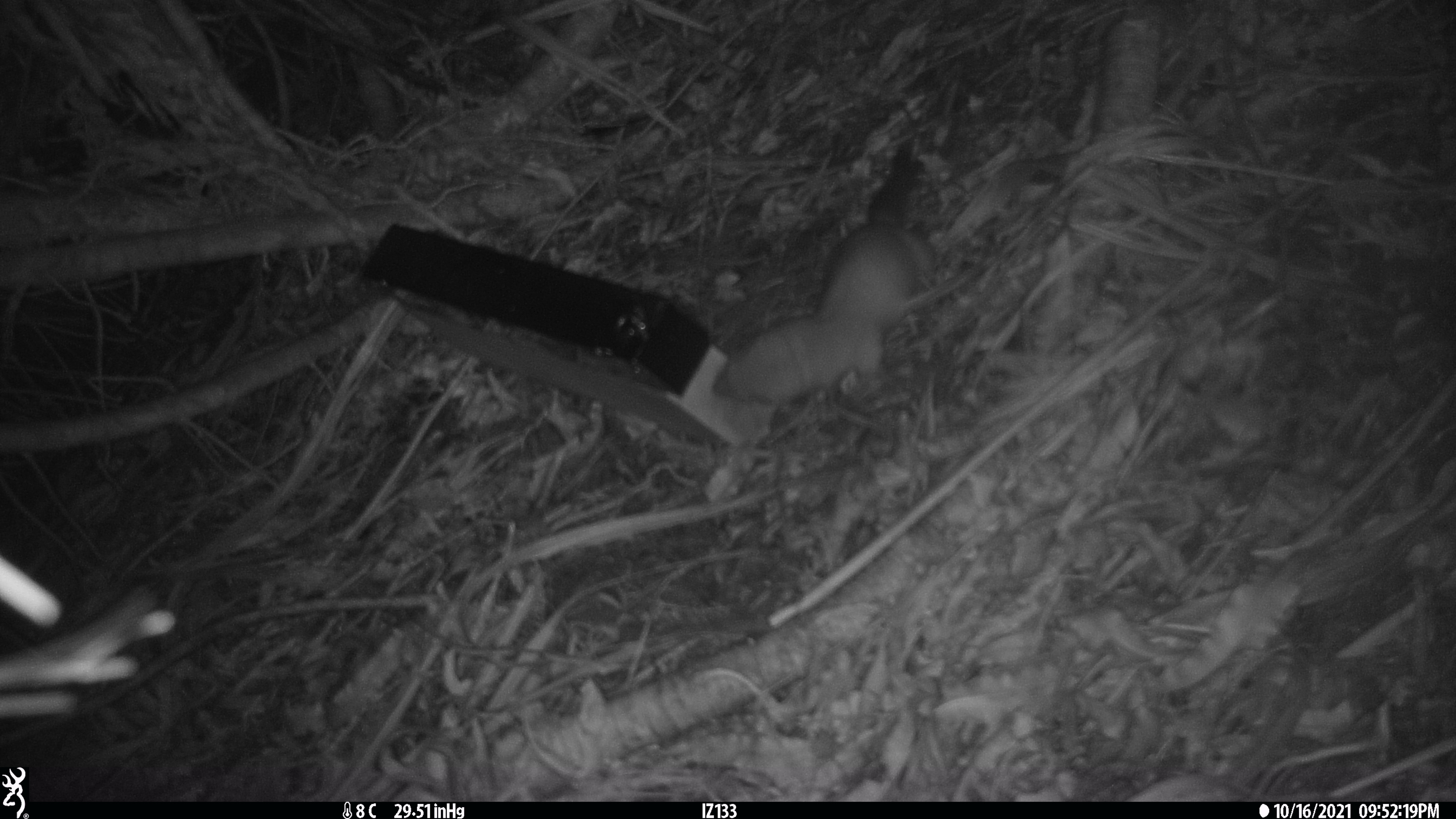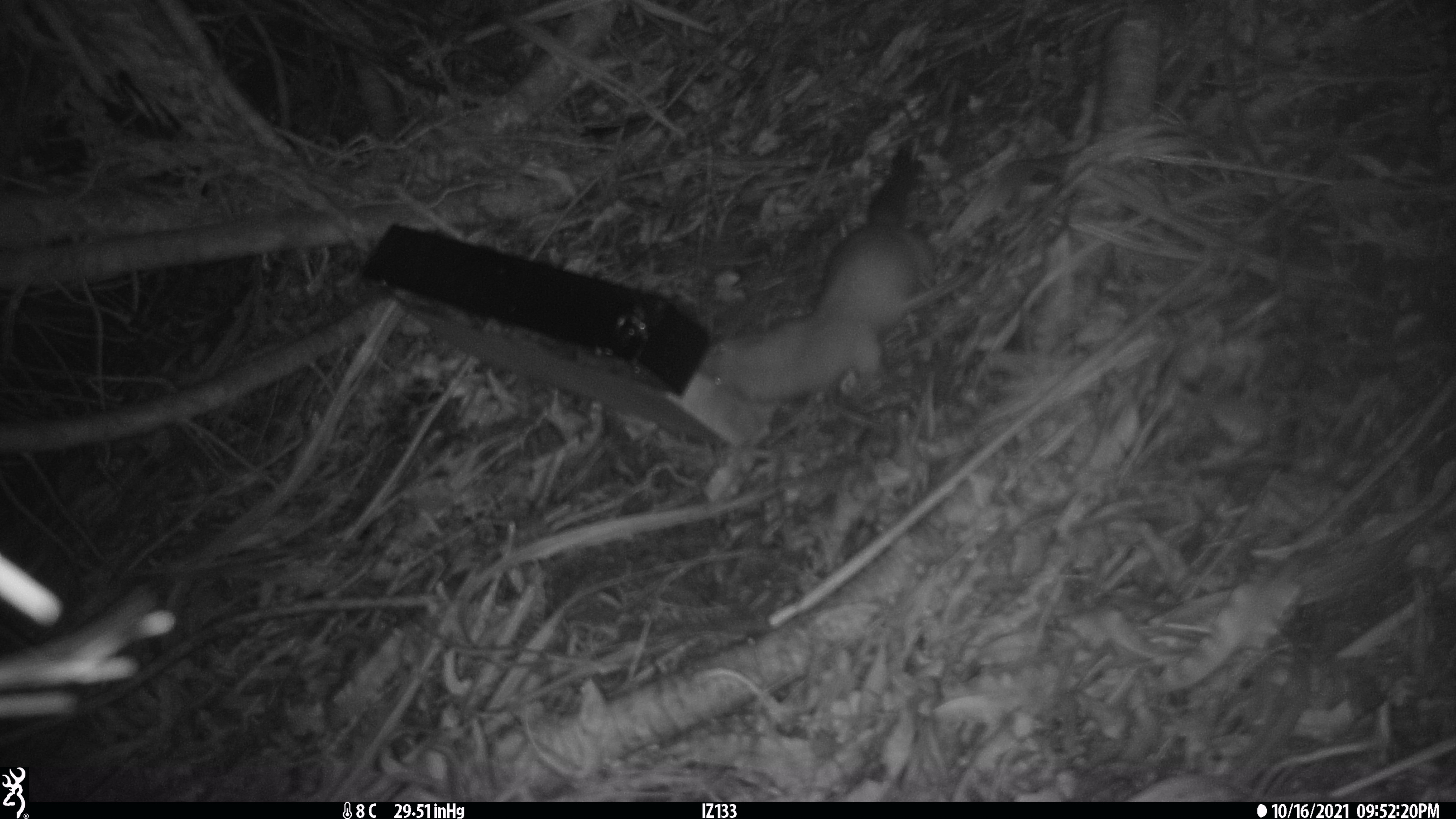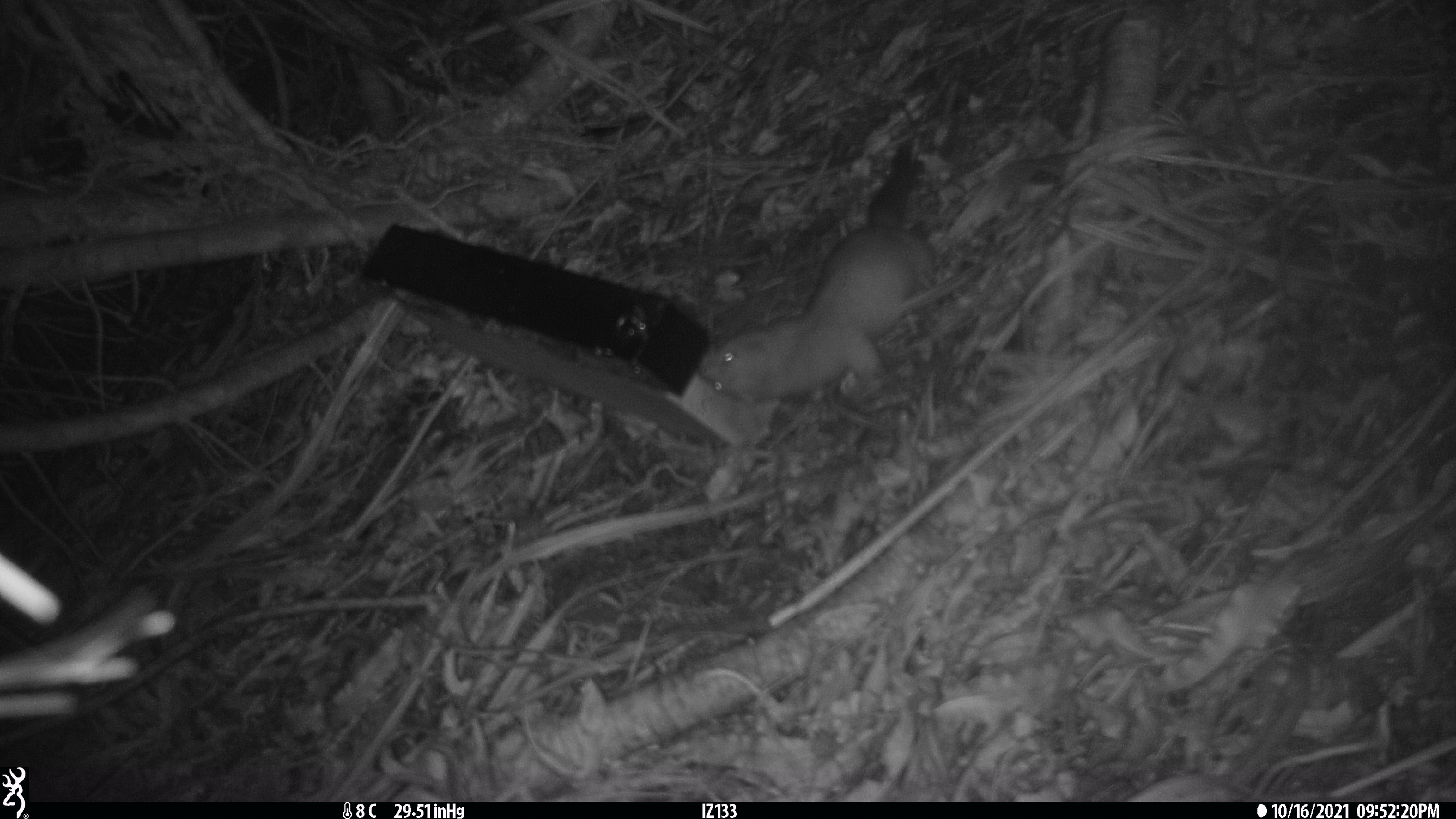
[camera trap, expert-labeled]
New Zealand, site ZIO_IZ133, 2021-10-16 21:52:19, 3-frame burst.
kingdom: Animalia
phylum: Chordata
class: Mammalia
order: Carnivora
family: Mustelidae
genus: Mustela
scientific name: Mustela erminea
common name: stoat